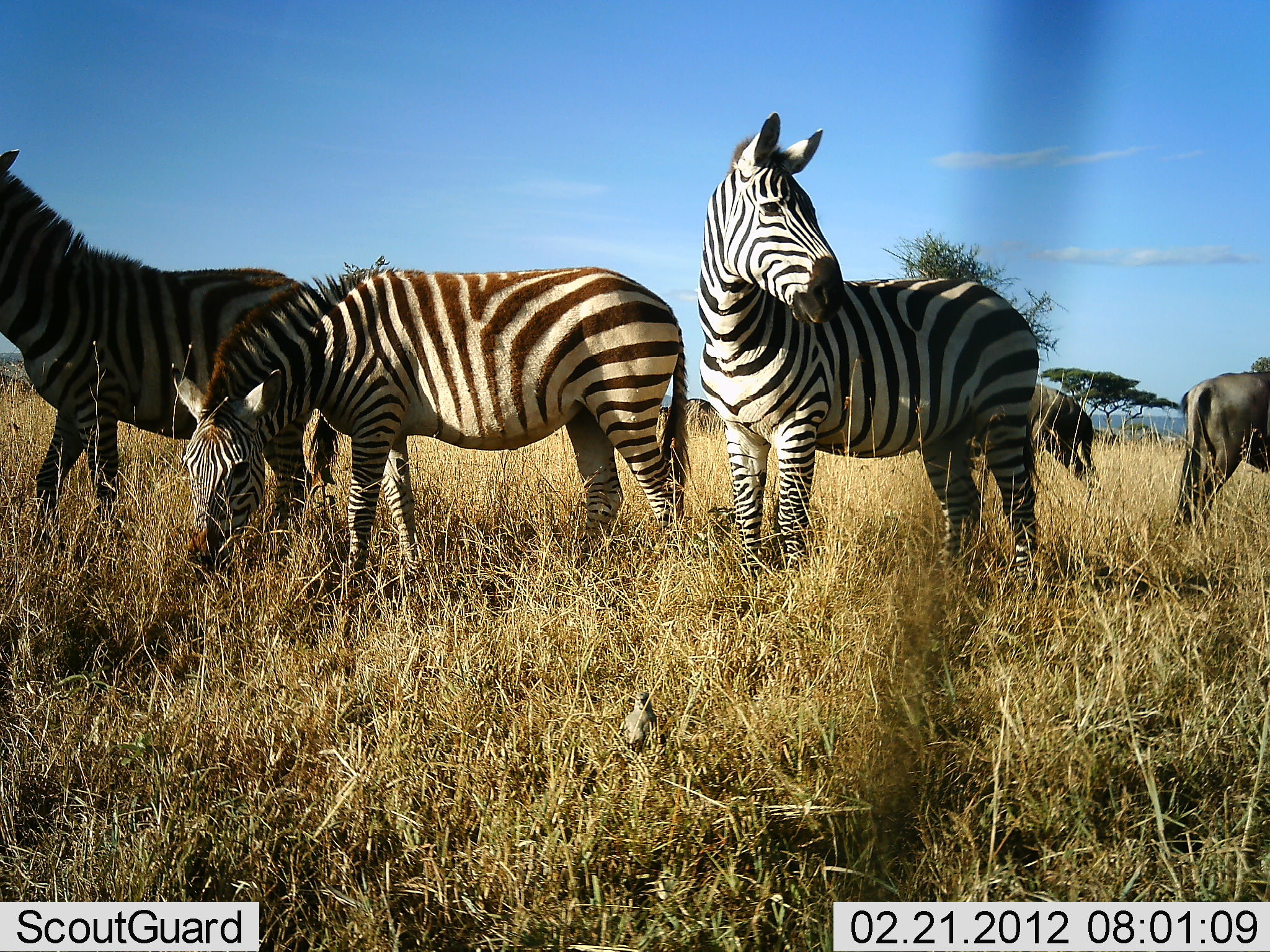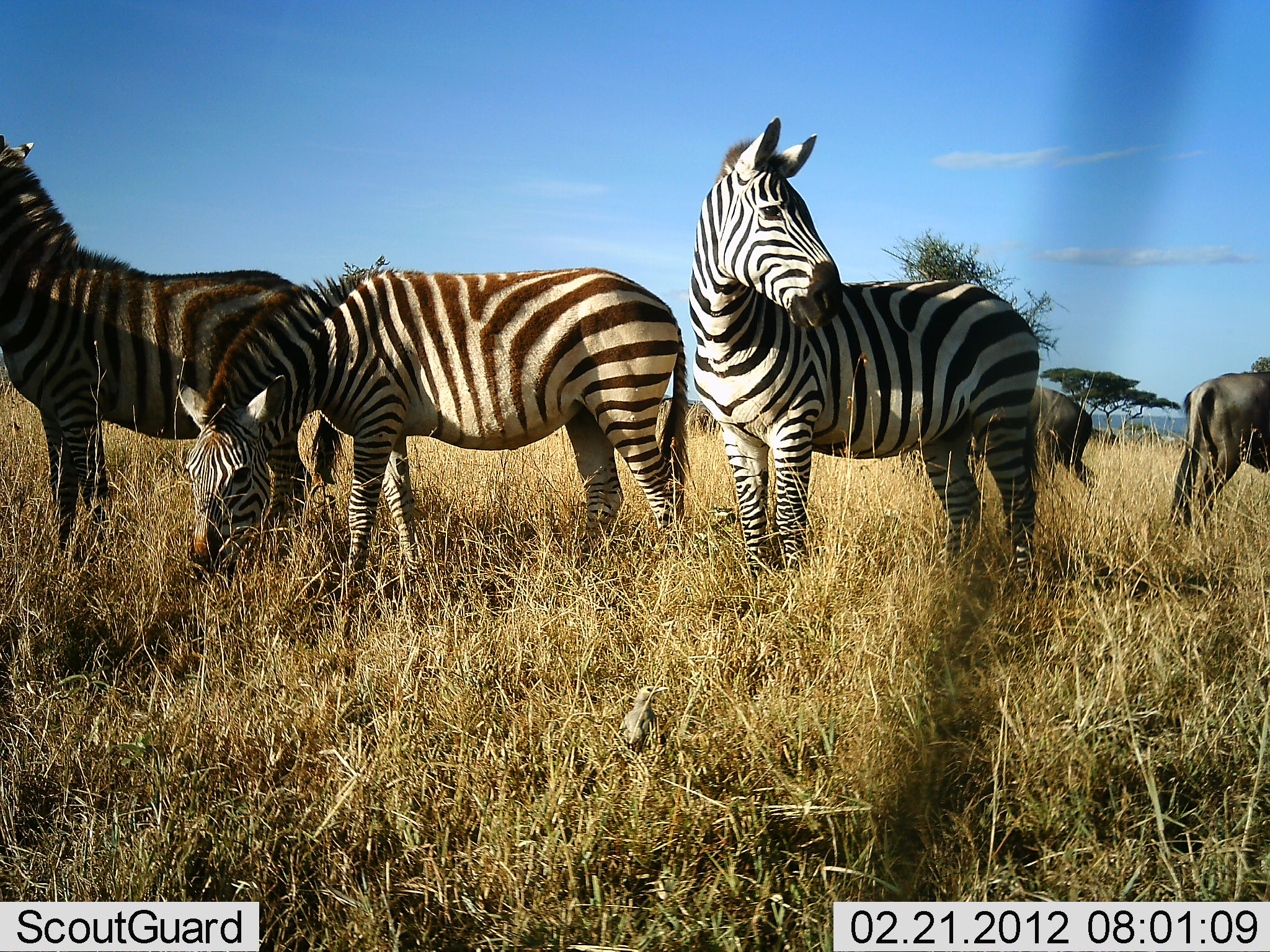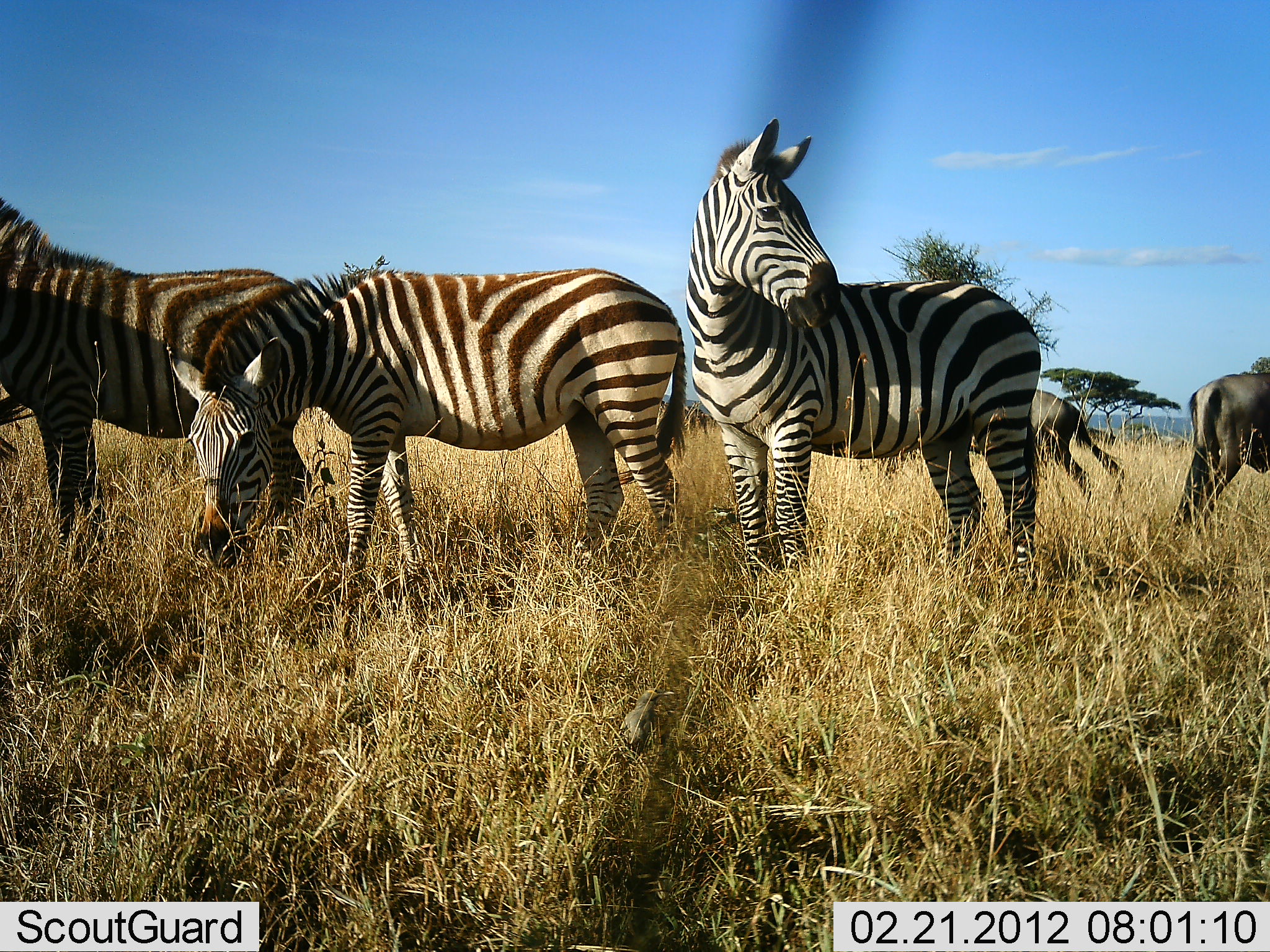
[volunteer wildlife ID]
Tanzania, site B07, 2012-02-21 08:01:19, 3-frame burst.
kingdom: Animalia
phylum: Chordata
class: Mammalia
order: Artiodactyla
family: Bovidae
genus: Connochaetes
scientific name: Connochaetes taurinus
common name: blue wildebeest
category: wildebeest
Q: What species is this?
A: Wildebeest (blue wildebeest) (Connochaetes taurinus).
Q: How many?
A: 2.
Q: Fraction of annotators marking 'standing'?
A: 76%.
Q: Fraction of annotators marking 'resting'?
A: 0%.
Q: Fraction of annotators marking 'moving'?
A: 4%.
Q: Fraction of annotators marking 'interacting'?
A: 0%.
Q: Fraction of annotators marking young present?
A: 0%.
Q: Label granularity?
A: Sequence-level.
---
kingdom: Animalia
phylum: Chordata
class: Mammalia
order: Perissodactyla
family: Equidae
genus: Equus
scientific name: Equus quagga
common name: plains zebra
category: zebra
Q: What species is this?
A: Zebra (plains zebra) (Equus quagga).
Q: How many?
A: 3.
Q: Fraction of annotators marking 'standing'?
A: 97%.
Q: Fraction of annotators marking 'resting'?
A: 0%.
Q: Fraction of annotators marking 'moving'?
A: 3%.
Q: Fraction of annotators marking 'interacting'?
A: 3%.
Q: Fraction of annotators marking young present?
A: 12%.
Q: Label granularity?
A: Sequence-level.